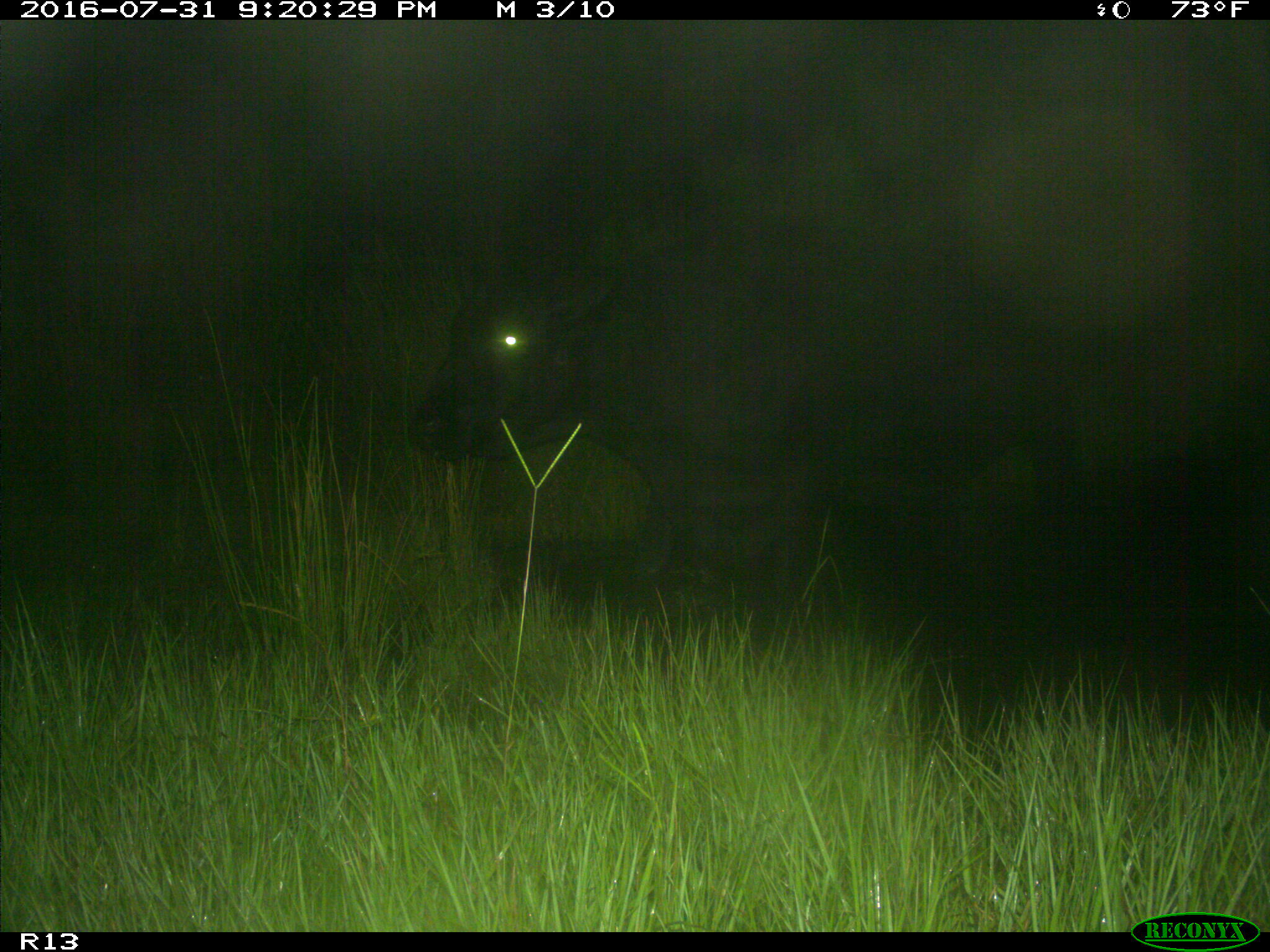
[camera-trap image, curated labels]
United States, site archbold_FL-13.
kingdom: Animalia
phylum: Chordata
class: Mammalia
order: Artiodactyla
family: Bovidae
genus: Bos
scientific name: Bos taurus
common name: domestic cow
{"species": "Bos taurus (domestic cow)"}